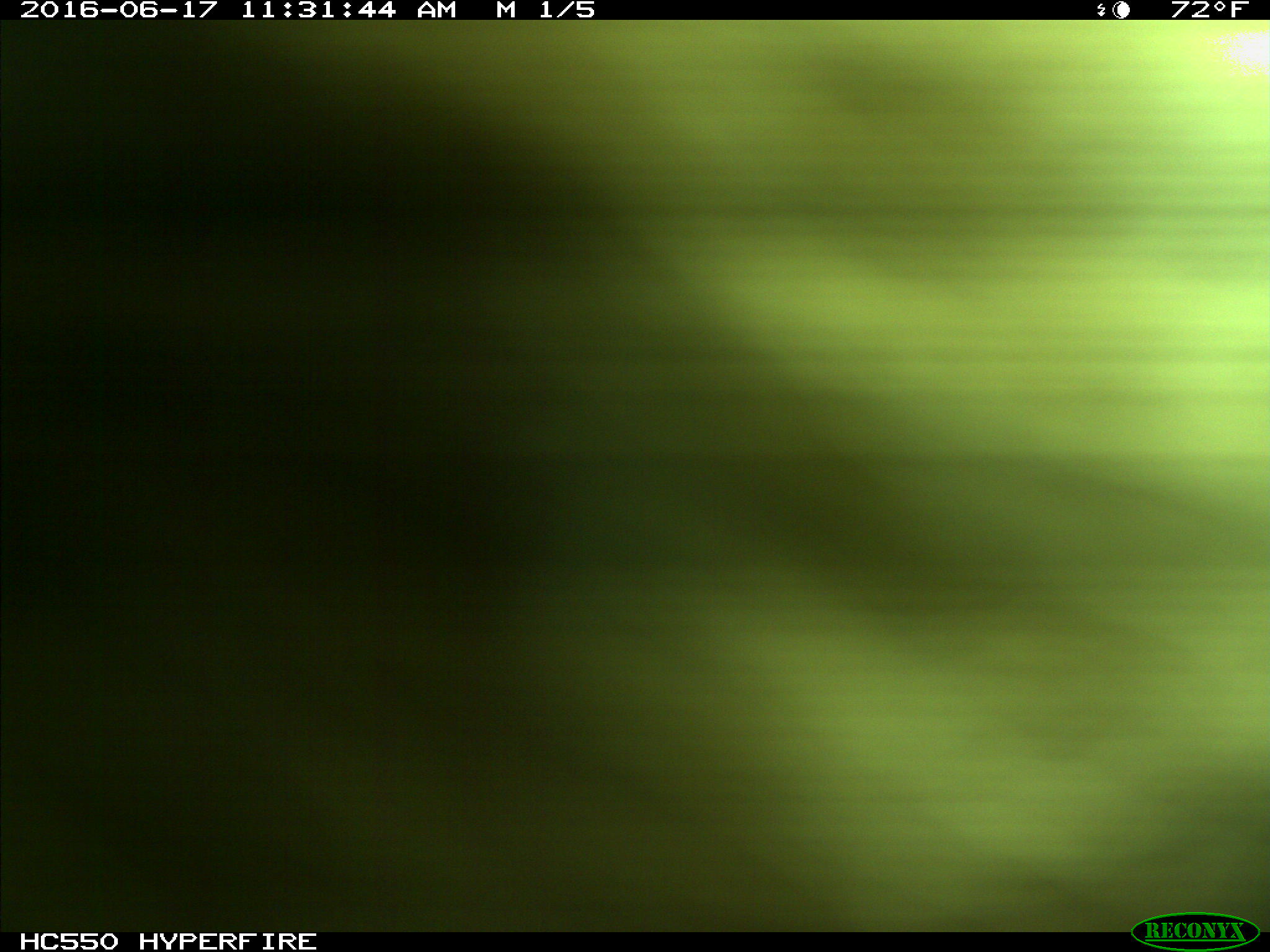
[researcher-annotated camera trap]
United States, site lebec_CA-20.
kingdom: Animalia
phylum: Chordata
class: Mammalia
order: Artiodactyla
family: Bovidae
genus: Bos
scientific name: Bos taurus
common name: domestic cow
Bos taurus (domestic cow).